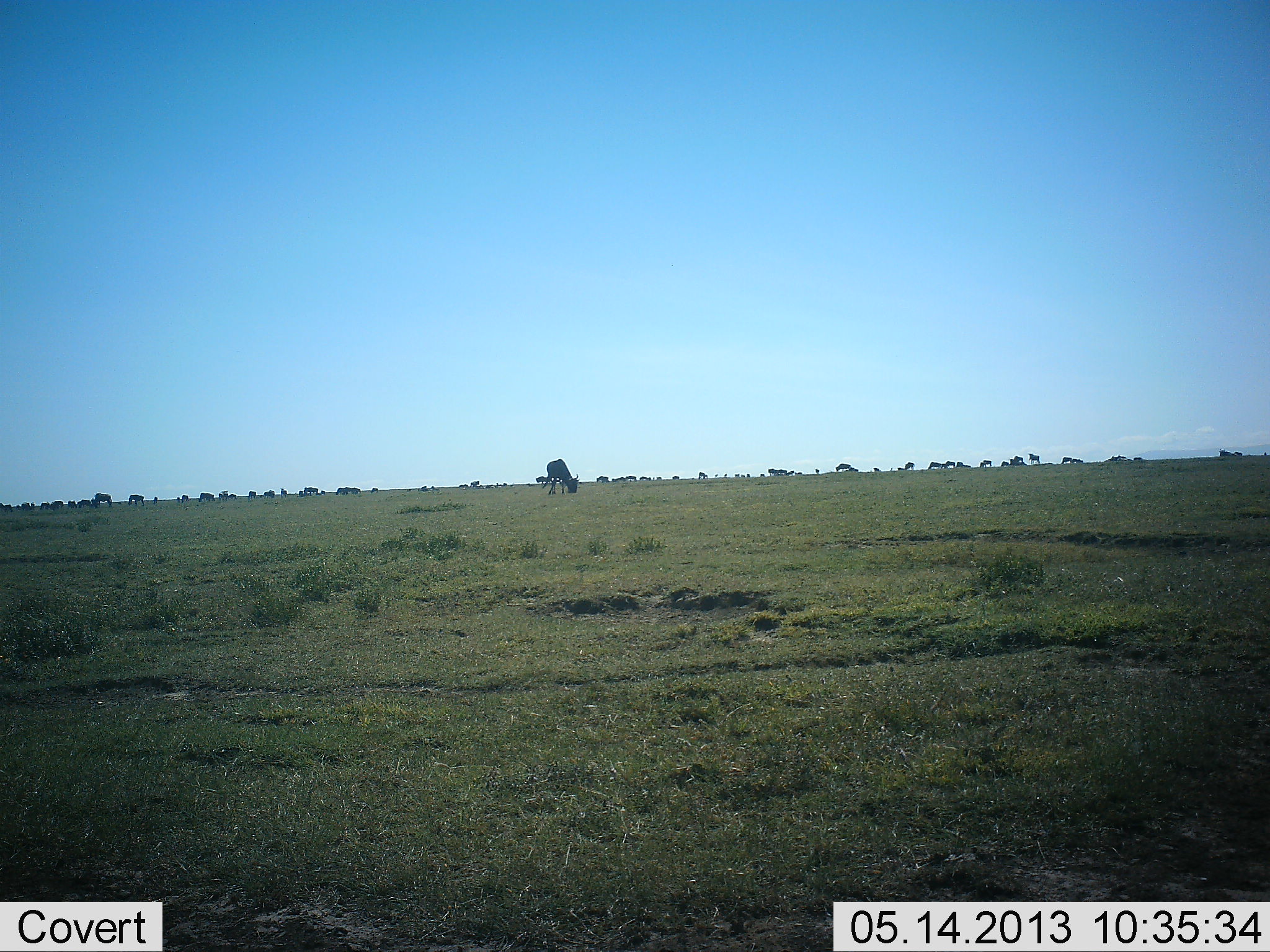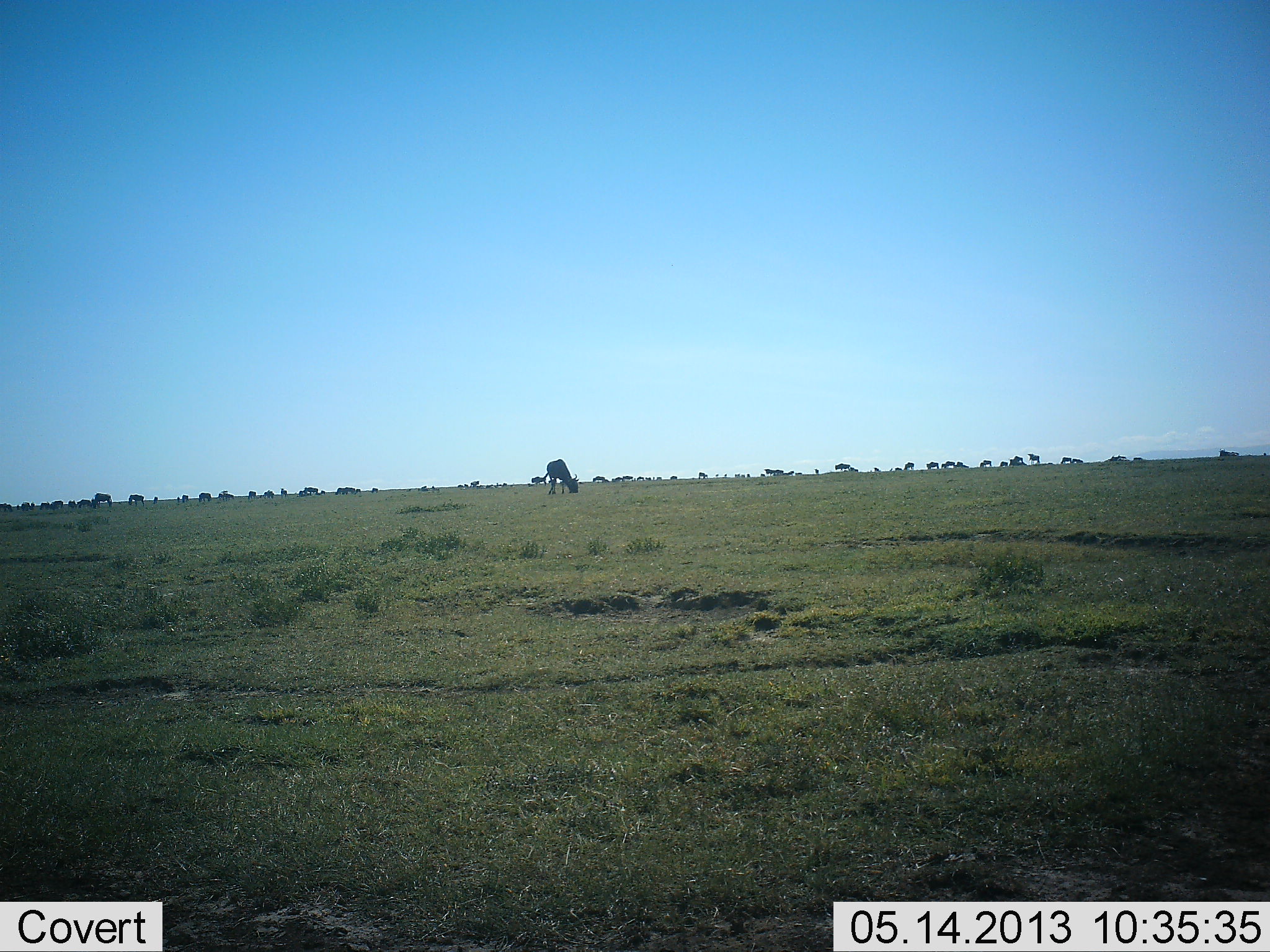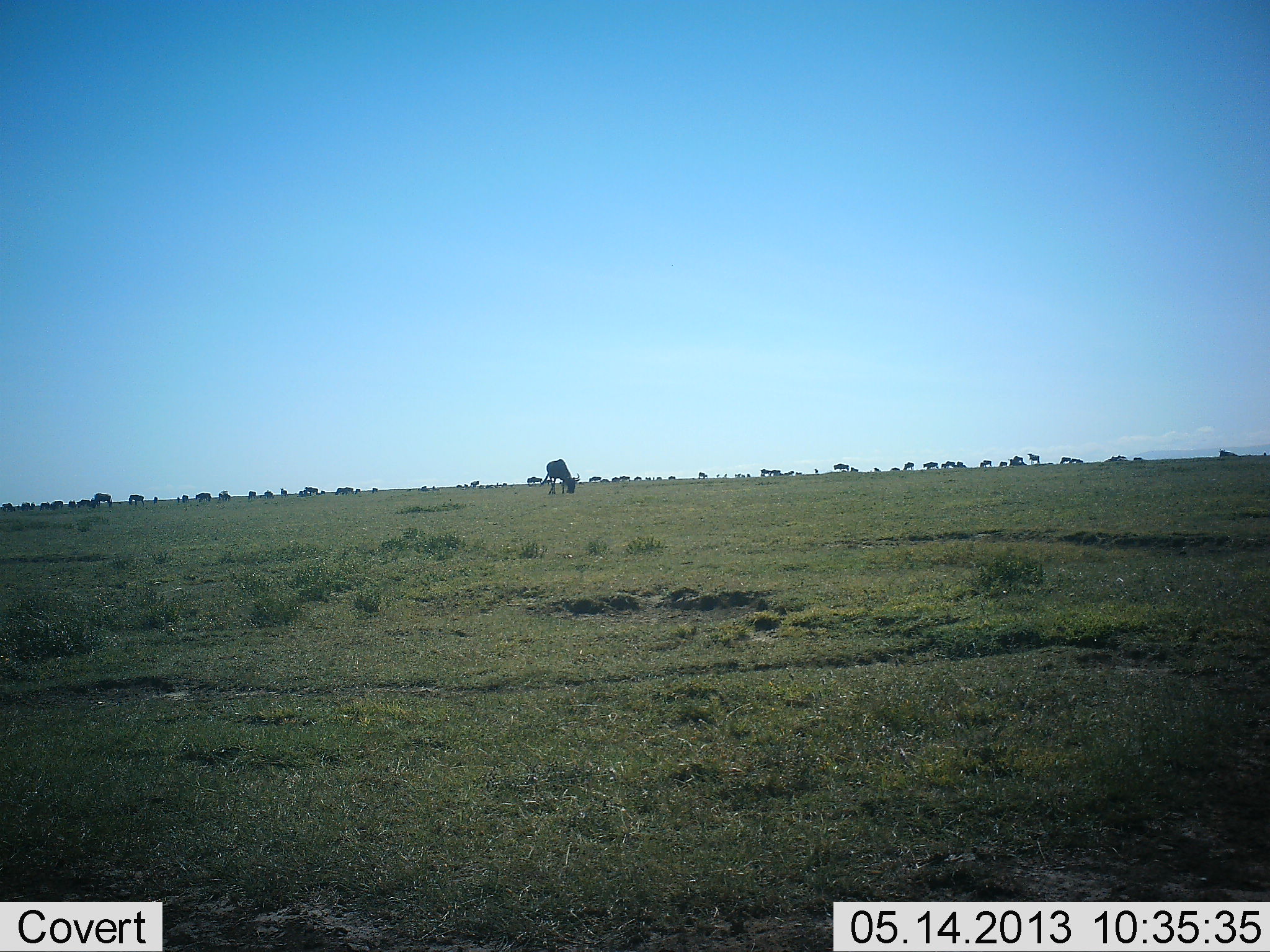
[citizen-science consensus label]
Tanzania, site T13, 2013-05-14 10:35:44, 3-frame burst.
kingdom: Animalia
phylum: Chordata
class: Mammalia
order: Artiodactyla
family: Bovidae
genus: Connochaetes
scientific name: Connochaetes taurinus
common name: blue wildebeest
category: wildebeest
Wildebeest (blue wildebeest) (Connochaetes taurinus), count 11-50. Behavior (volunteer vote fractions): standing 47%, resting 0%, moving 47%, interacting 0%. Young present (vote fraction): 0%. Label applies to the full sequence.